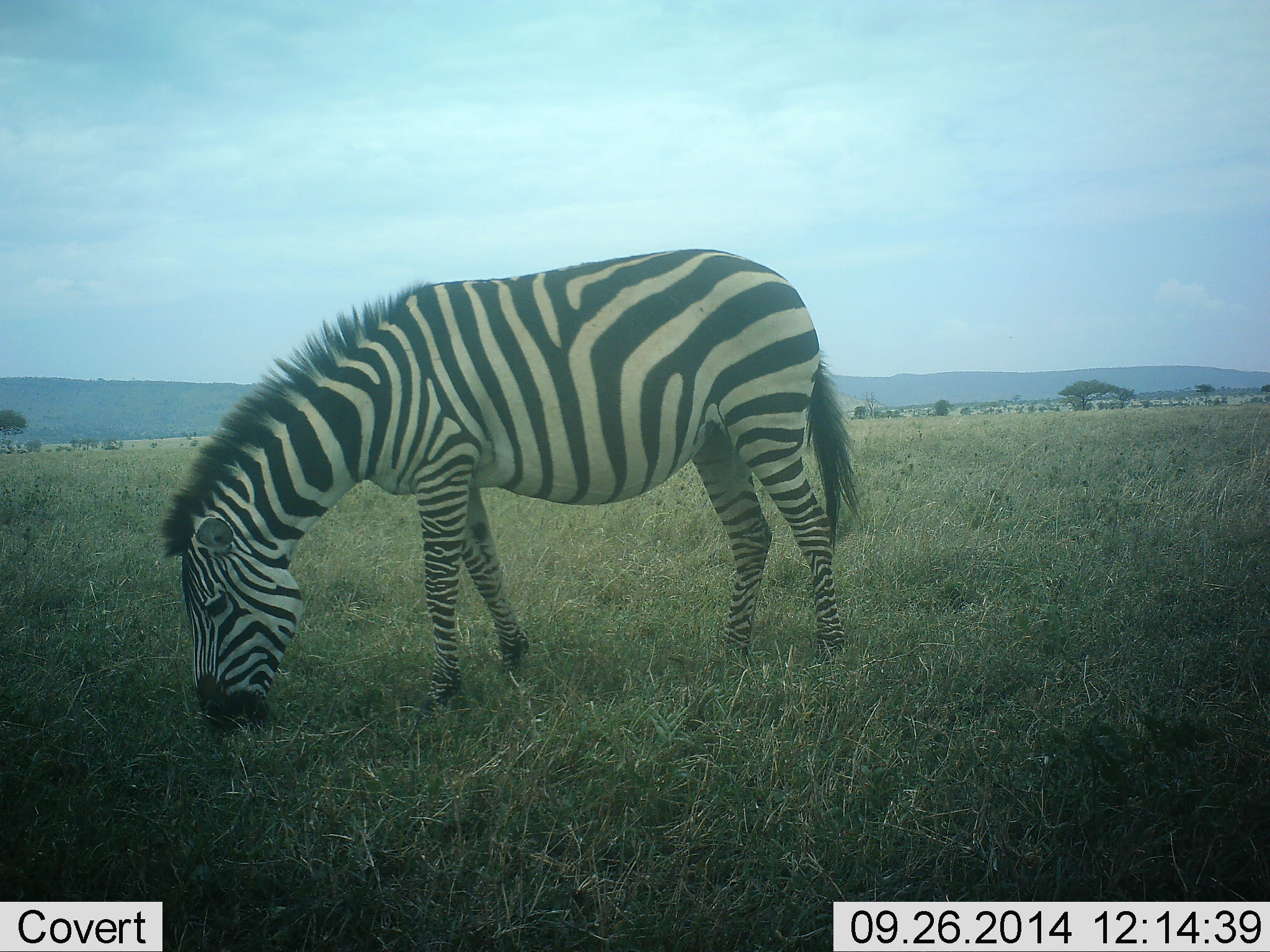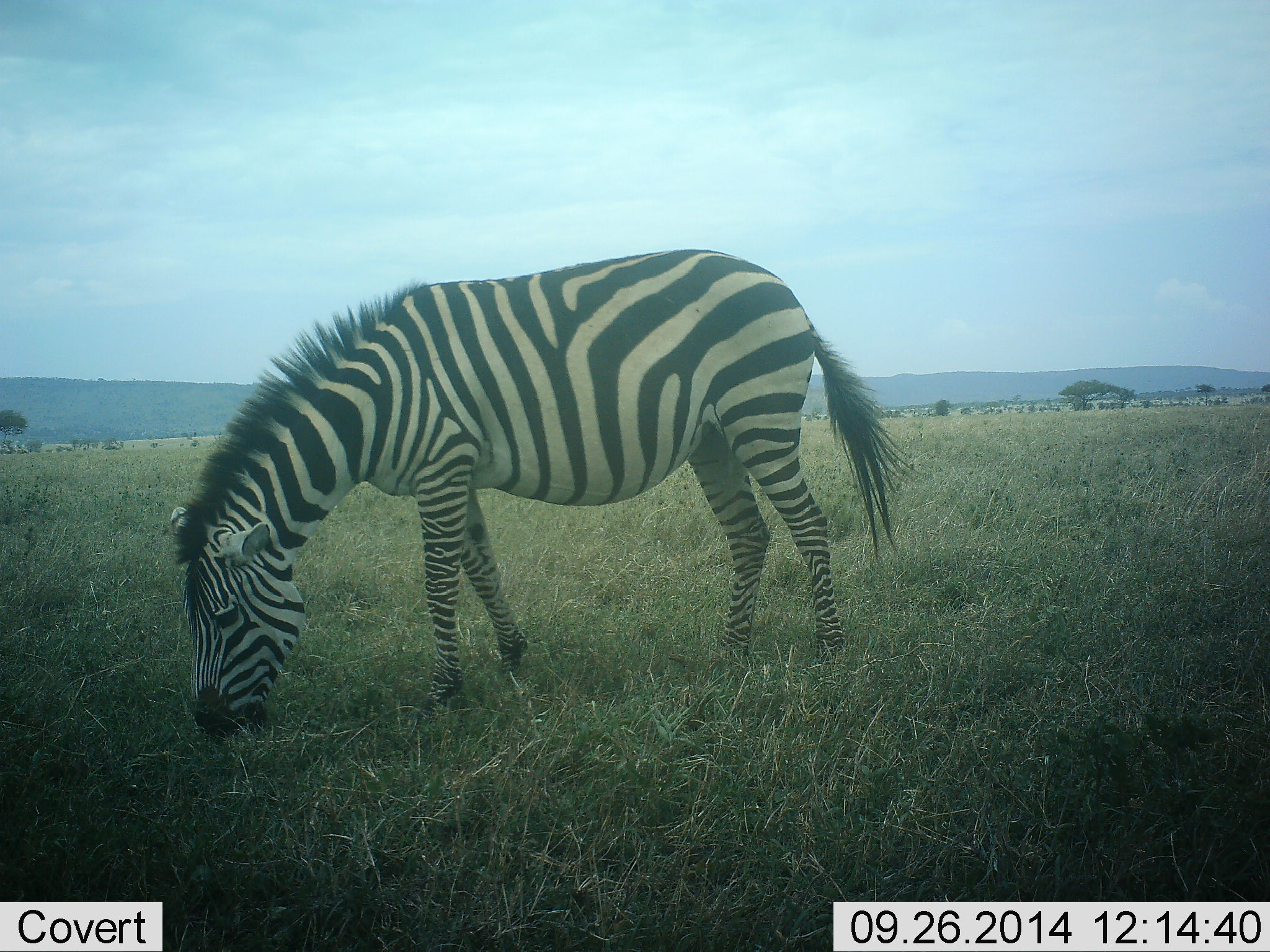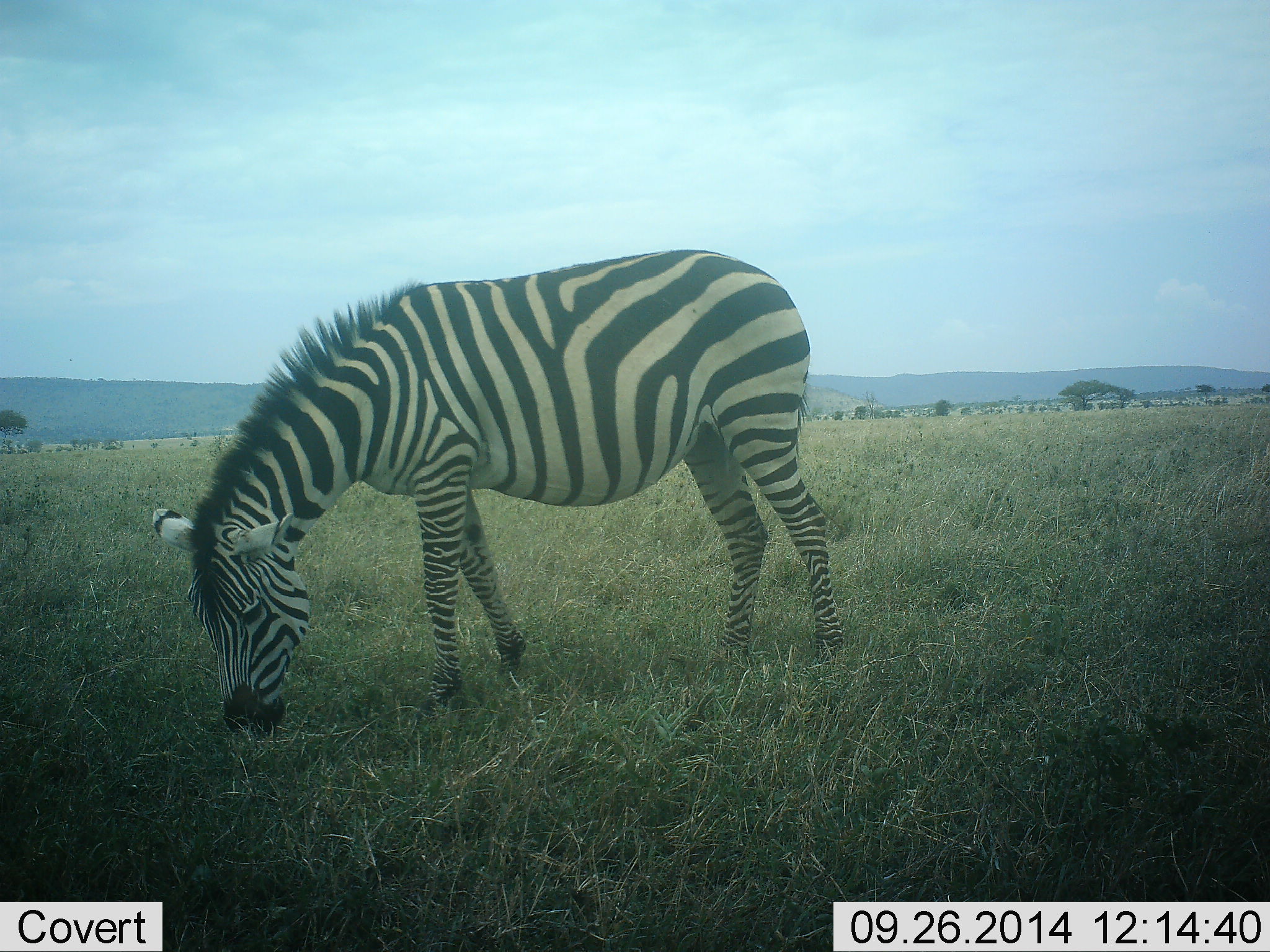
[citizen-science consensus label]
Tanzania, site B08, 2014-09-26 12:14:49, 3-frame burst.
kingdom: Animalia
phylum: Chordata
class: Mammalia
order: Perissodactyla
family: Equidae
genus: Equus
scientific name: Equus quagga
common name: plains zebra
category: zebra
Zebra (plains zebra) (Equus quagga), count 1. Behavior (volunteer vote fractions): standing 10%, resting 0%, moving 0%, interacting 0%. Young present (vote fraction): 0%. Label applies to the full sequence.